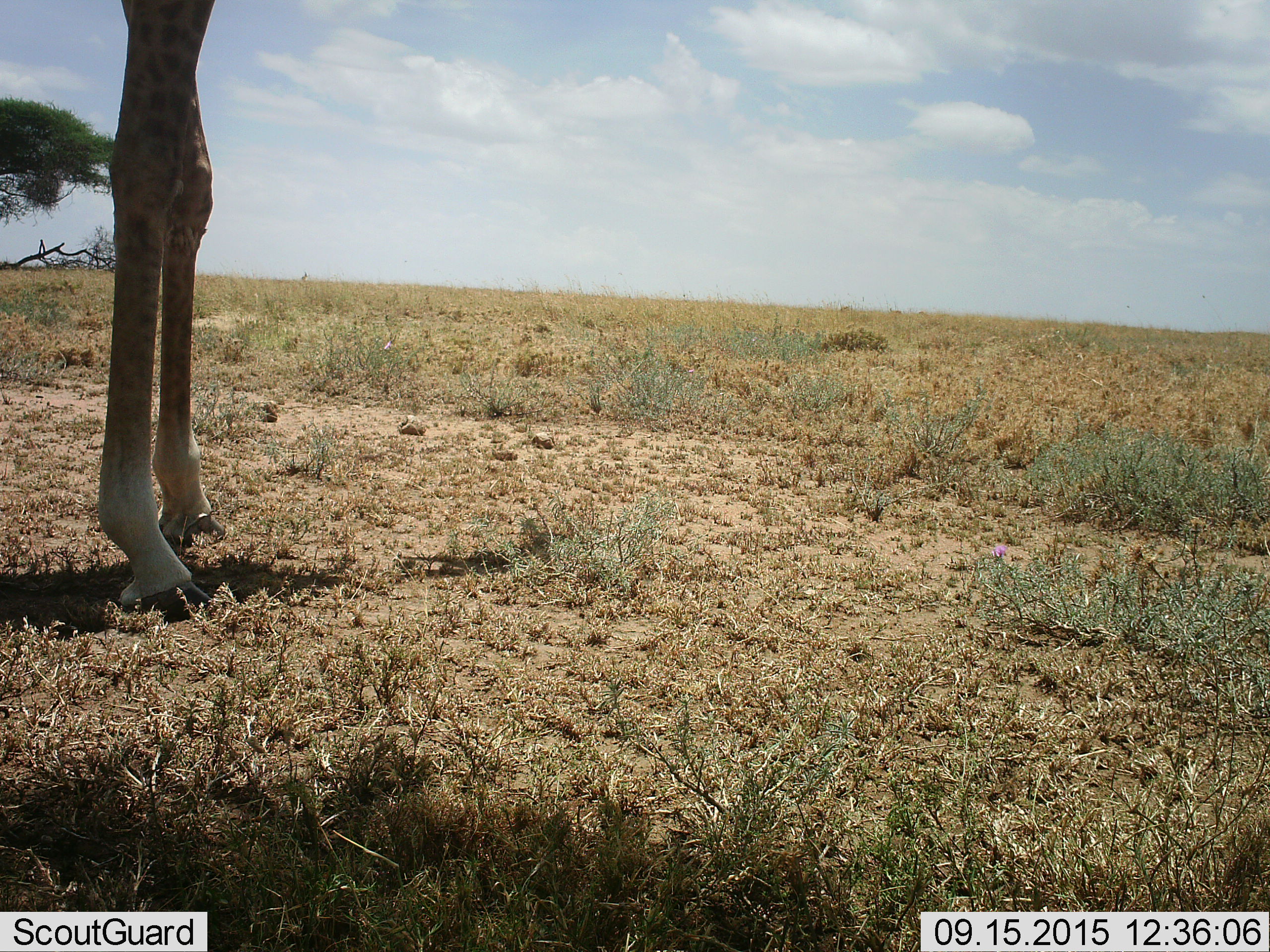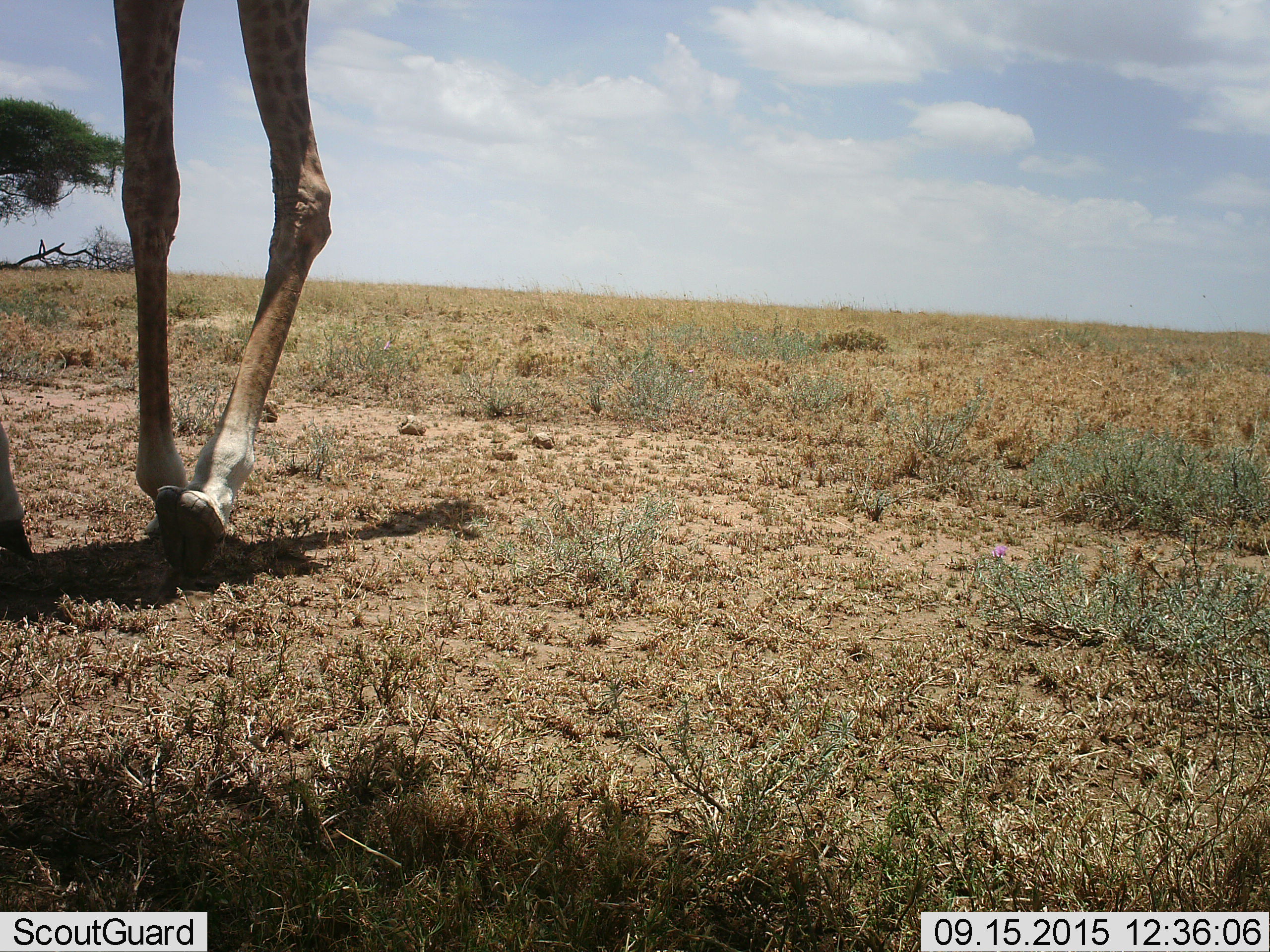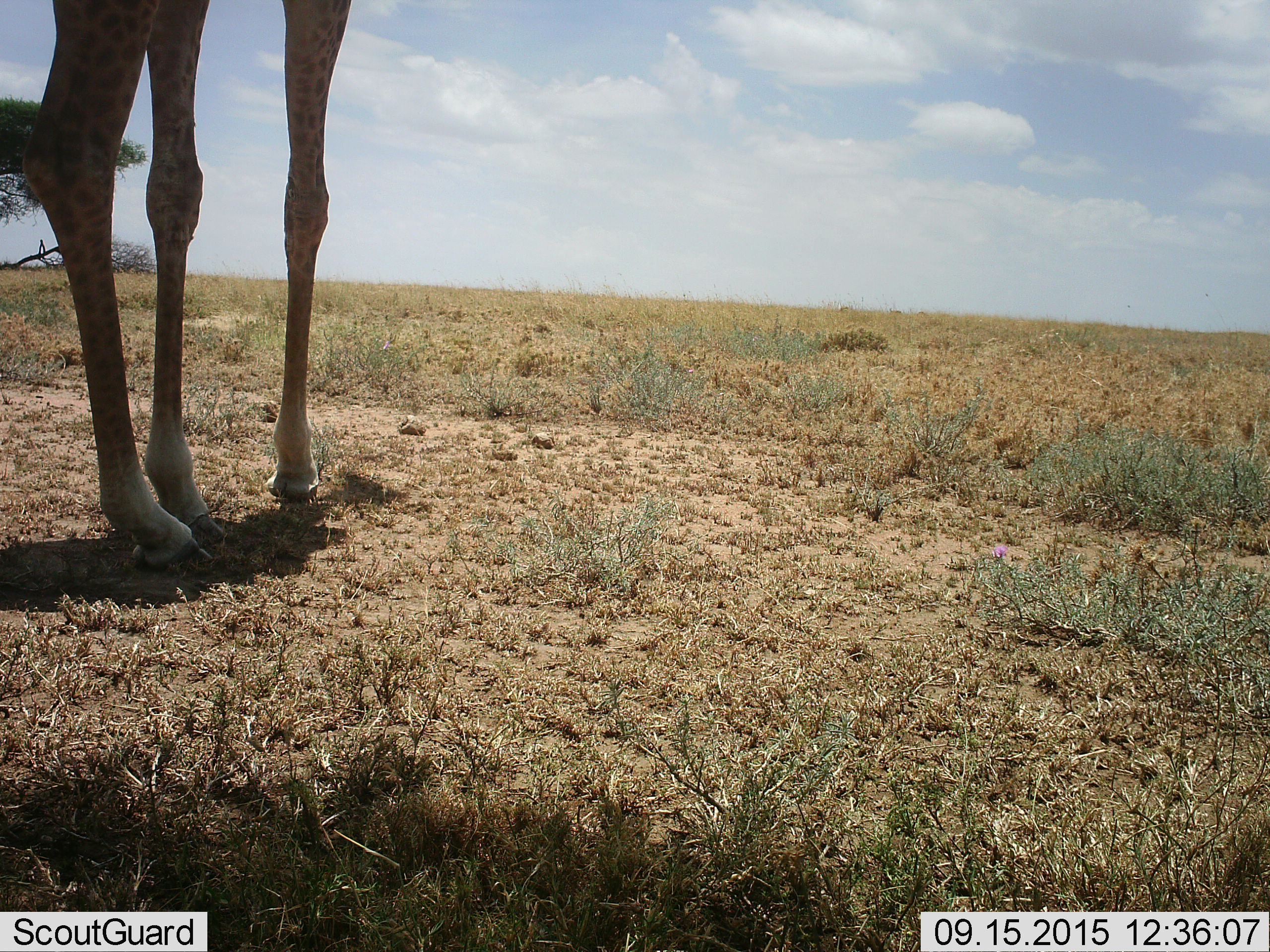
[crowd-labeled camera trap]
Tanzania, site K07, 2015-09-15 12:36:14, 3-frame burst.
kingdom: Animalia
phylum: Chordata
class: Mammalia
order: Artiodactyla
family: Giraffidae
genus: Giraffa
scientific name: Giraffa camelopardalis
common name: giraffe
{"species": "giraffe (Giraffa camelopardalis)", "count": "1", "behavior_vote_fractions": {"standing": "25%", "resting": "0%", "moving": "75%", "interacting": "0%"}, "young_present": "0%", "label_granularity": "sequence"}